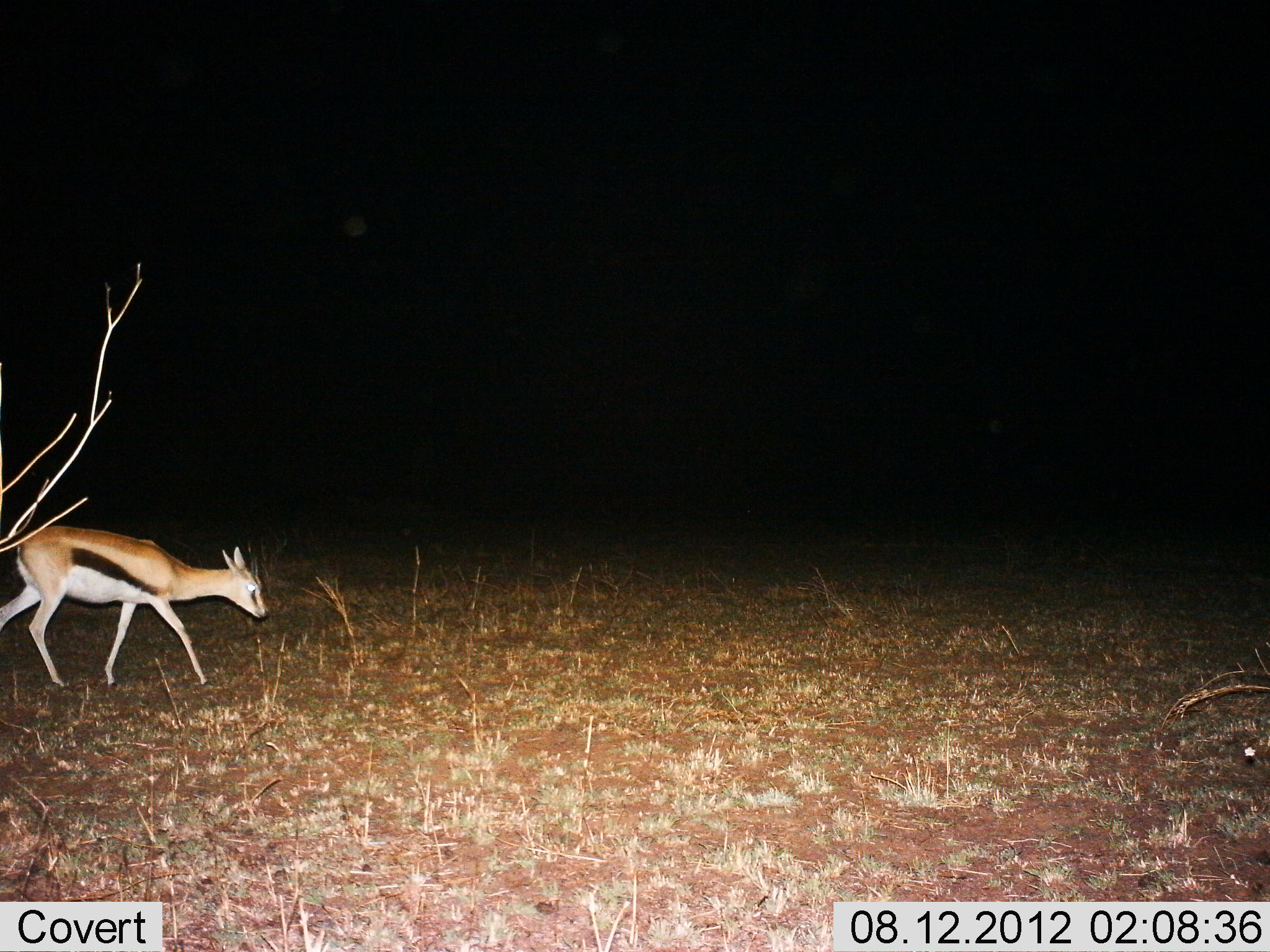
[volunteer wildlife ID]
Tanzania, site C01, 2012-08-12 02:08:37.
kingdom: Animalia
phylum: Chordata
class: Mammalia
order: Artiodactyla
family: Bovidae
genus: Eudorcas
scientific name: Eudorcas thomsonii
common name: thomson's gazelle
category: gazellethomsons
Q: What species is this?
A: Gazellethomsons (thomson's gazelle) (Eudorcas thomsonii).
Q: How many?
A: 1.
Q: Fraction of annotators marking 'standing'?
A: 10%.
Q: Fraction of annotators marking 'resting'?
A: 0%.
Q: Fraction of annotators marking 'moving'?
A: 100%.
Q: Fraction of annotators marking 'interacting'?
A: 0%.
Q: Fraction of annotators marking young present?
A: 10%.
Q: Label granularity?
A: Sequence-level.